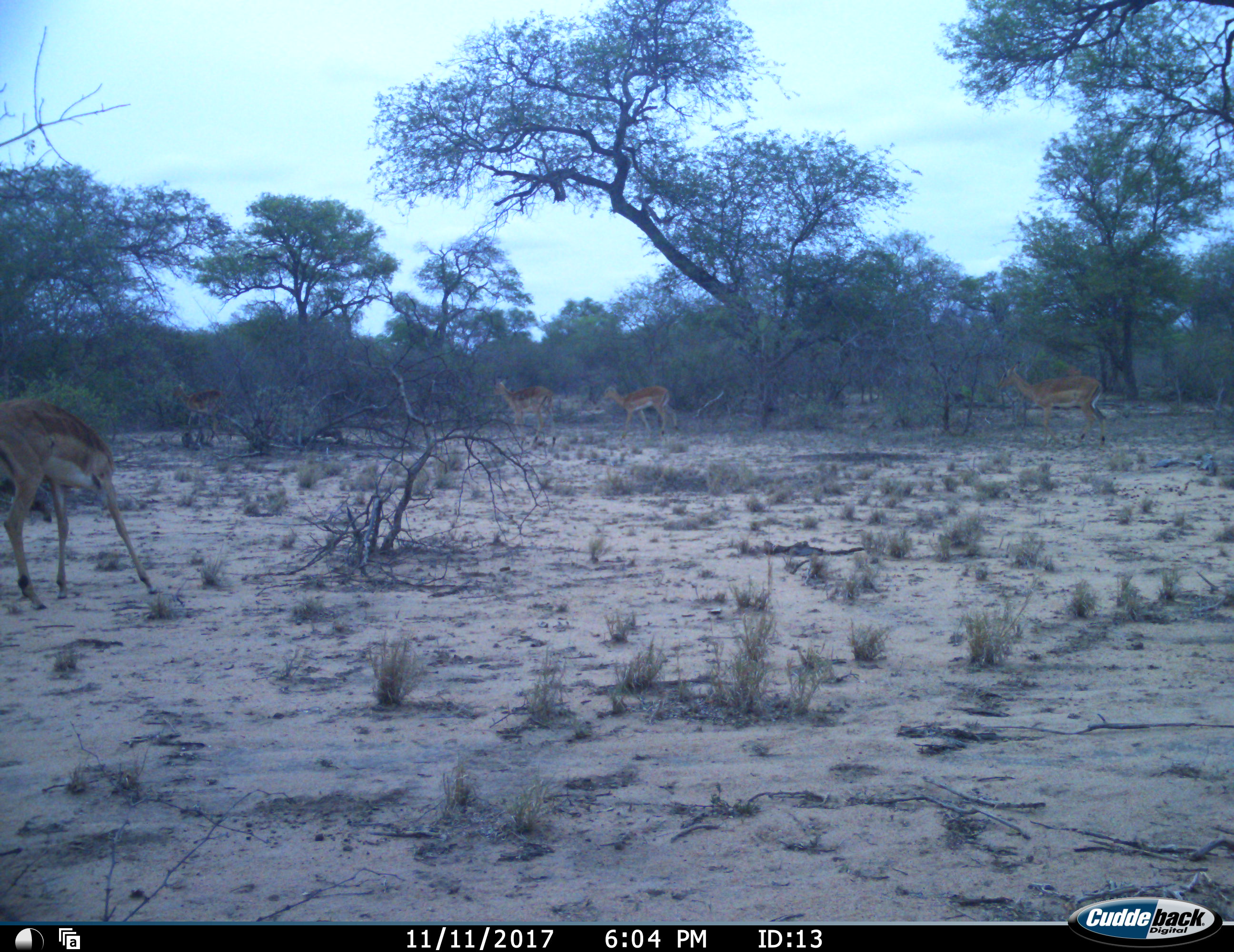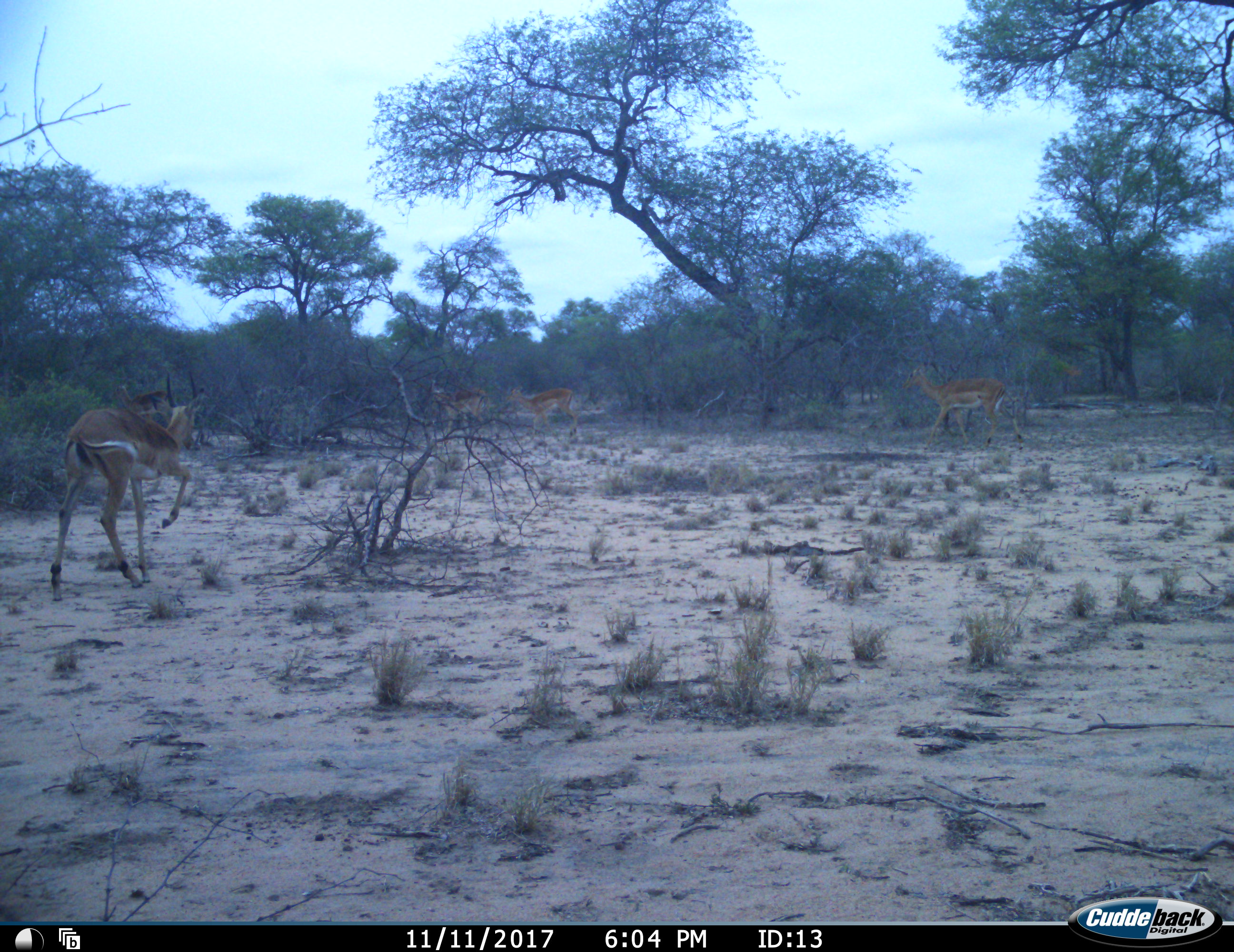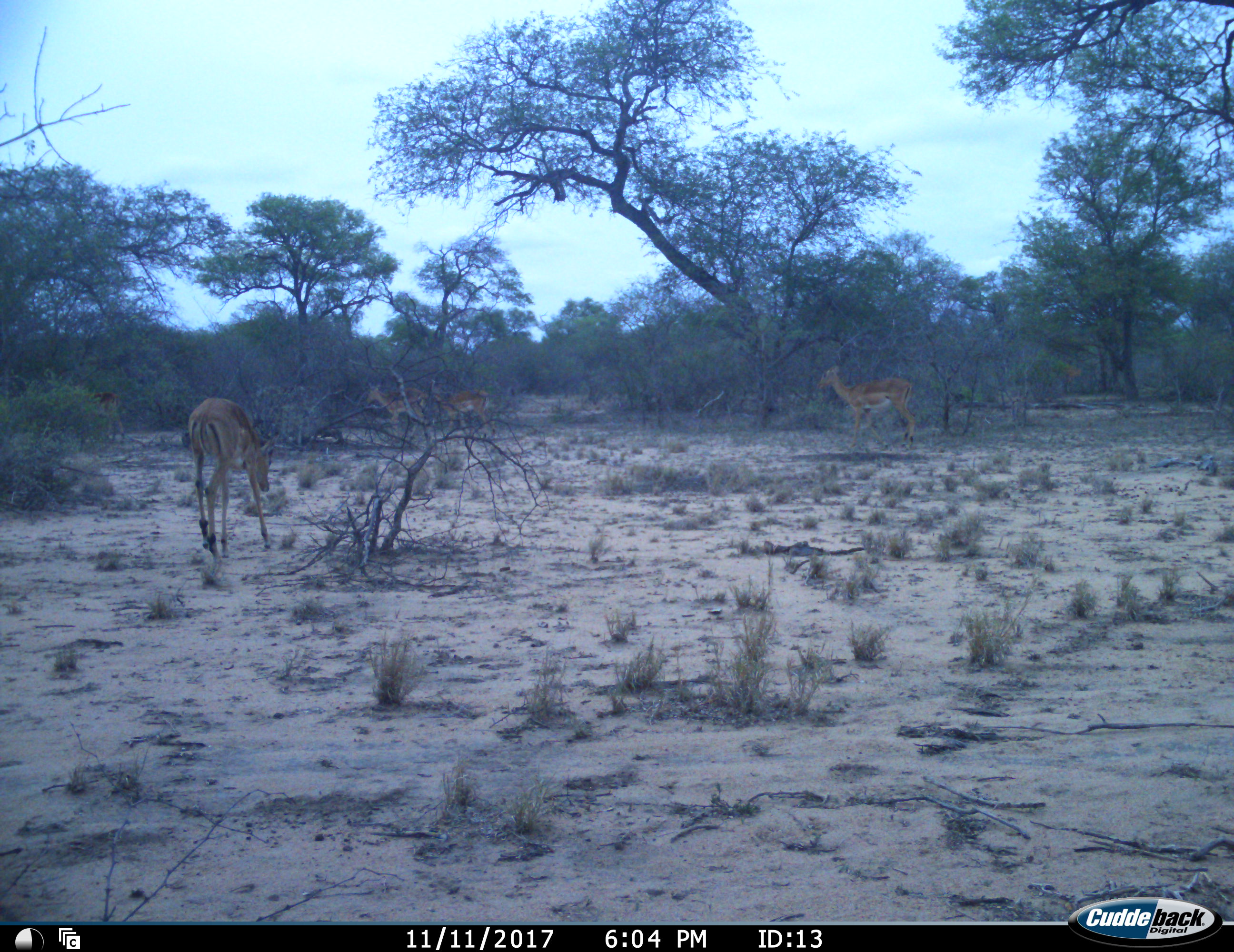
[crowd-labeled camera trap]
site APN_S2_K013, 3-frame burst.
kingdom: Animalia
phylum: Chordata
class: Mammalia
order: Artiodactyla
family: Bovidae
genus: Aepyceros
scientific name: Aepyceros melampus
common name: impala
Impala (Aepyceros melampus), count 5. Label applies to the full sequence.